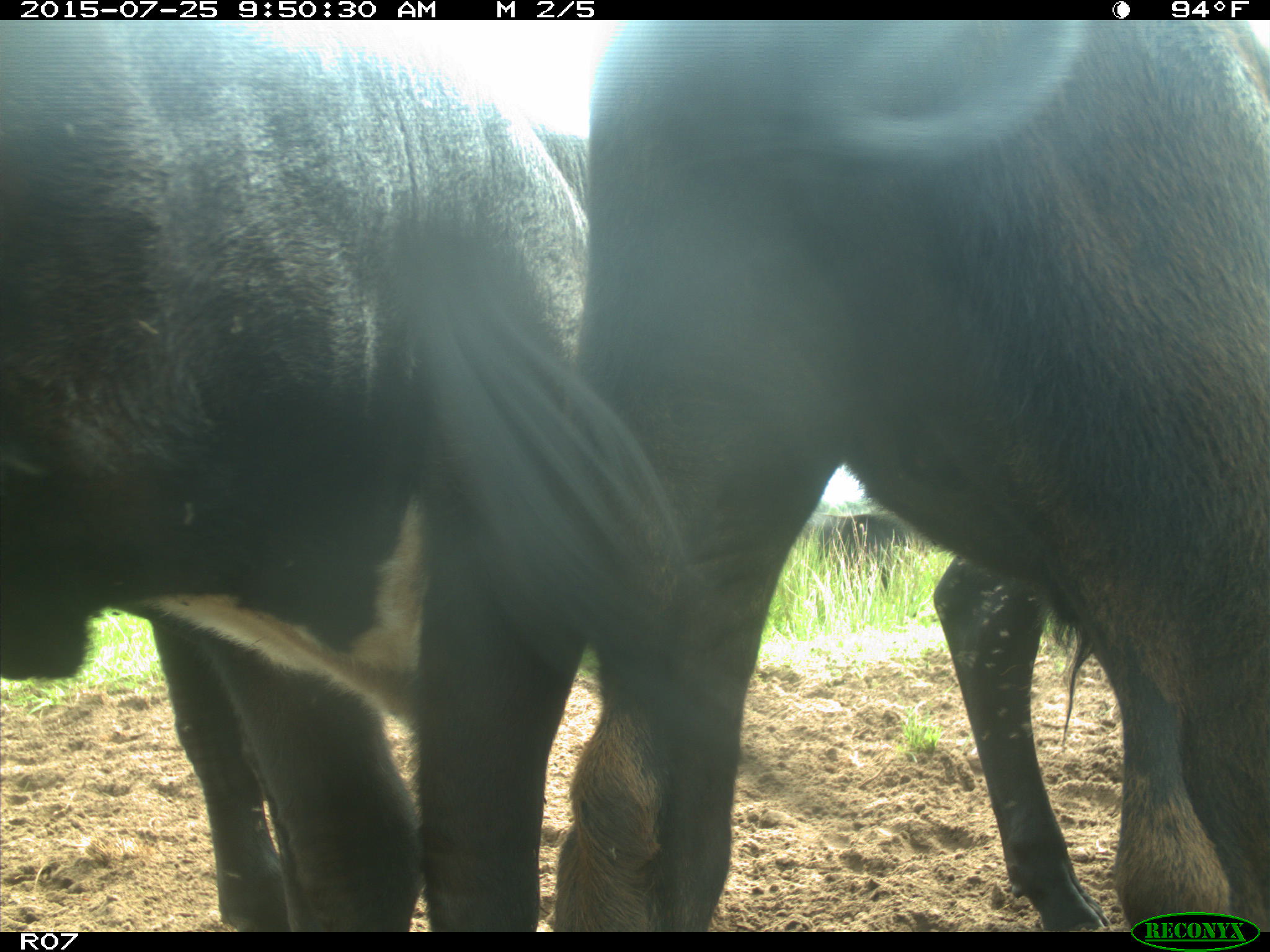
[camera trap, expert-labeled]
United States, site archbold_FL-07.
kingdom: Animalia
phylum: Chordata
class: Mammalia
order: Artiodactyla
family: Bovidae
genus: Bos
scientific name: Bos taurus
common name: domestic cow